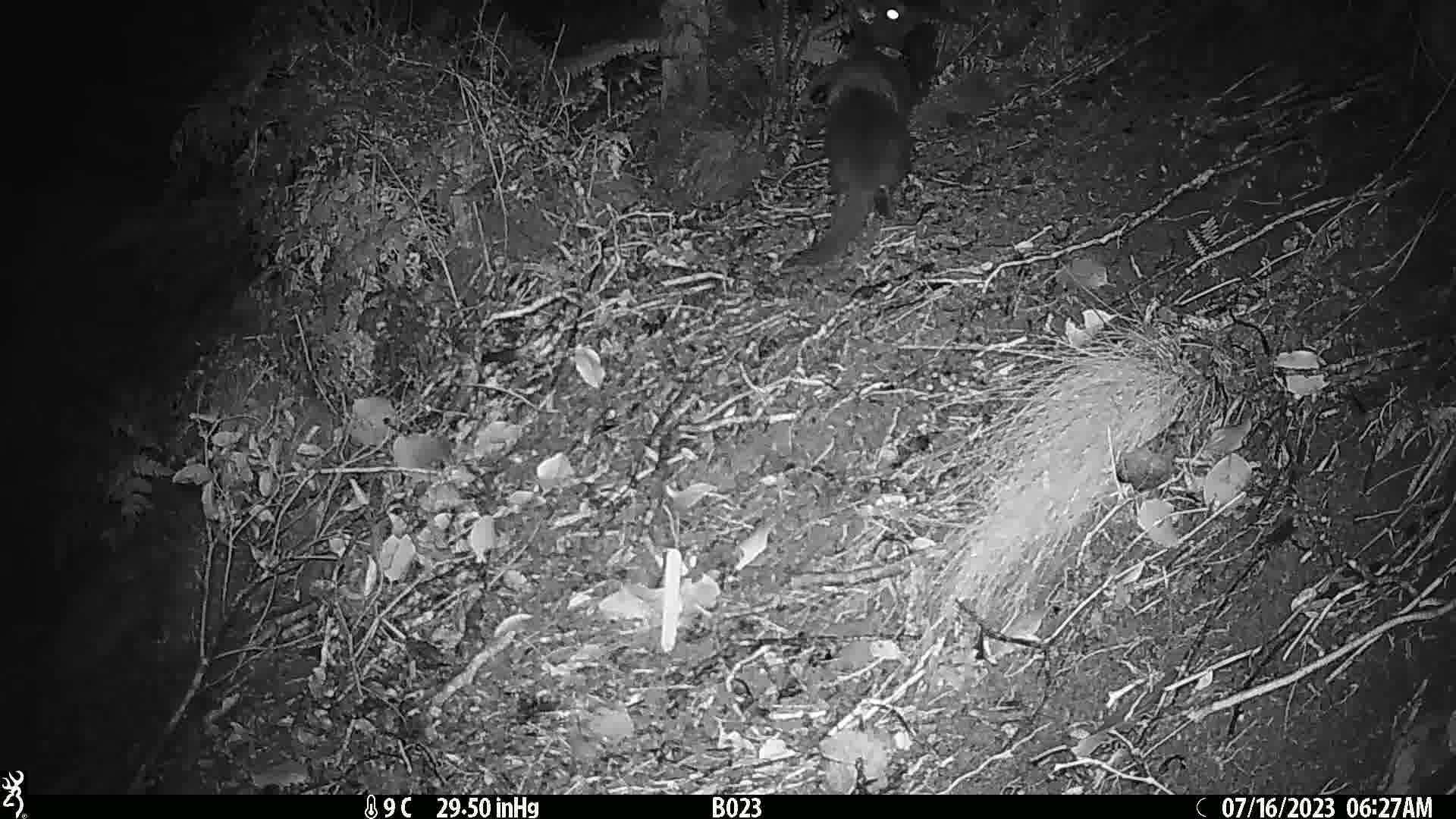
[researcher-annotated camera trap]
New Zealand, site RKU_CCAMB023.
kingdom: Animalia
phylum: Chordata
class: Mammalia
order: Carnivora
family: Felidae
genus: Felis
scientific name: Felis catus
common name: domestic cat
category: cat